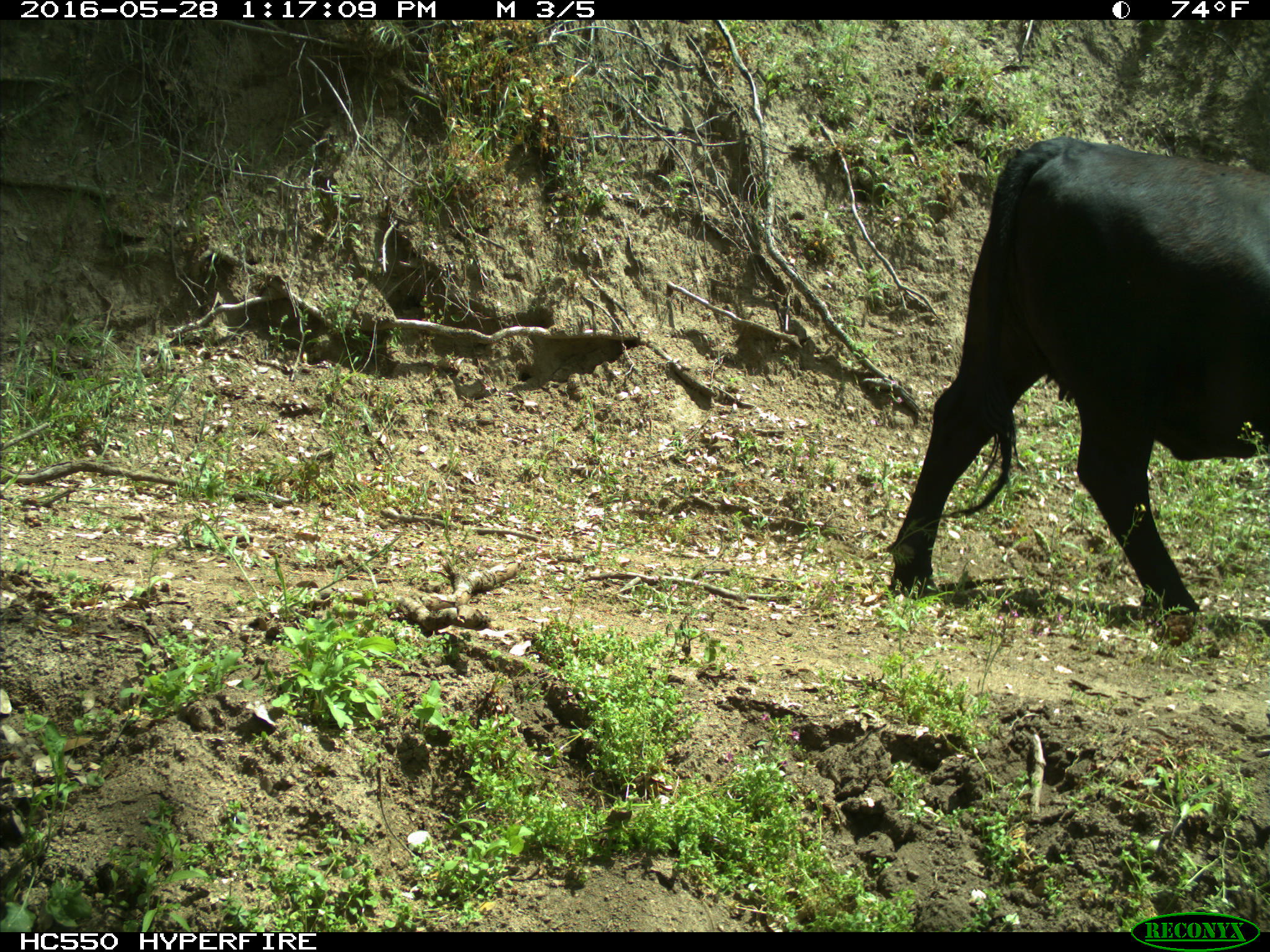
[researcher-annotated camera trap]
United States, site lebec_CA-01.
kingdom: Animalia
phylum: Chordata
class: Mammalia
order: Artiodactyla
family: Bovidae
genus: Bos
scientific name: Bos taurus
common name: domestic cow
Bos taurus (domestic cow).